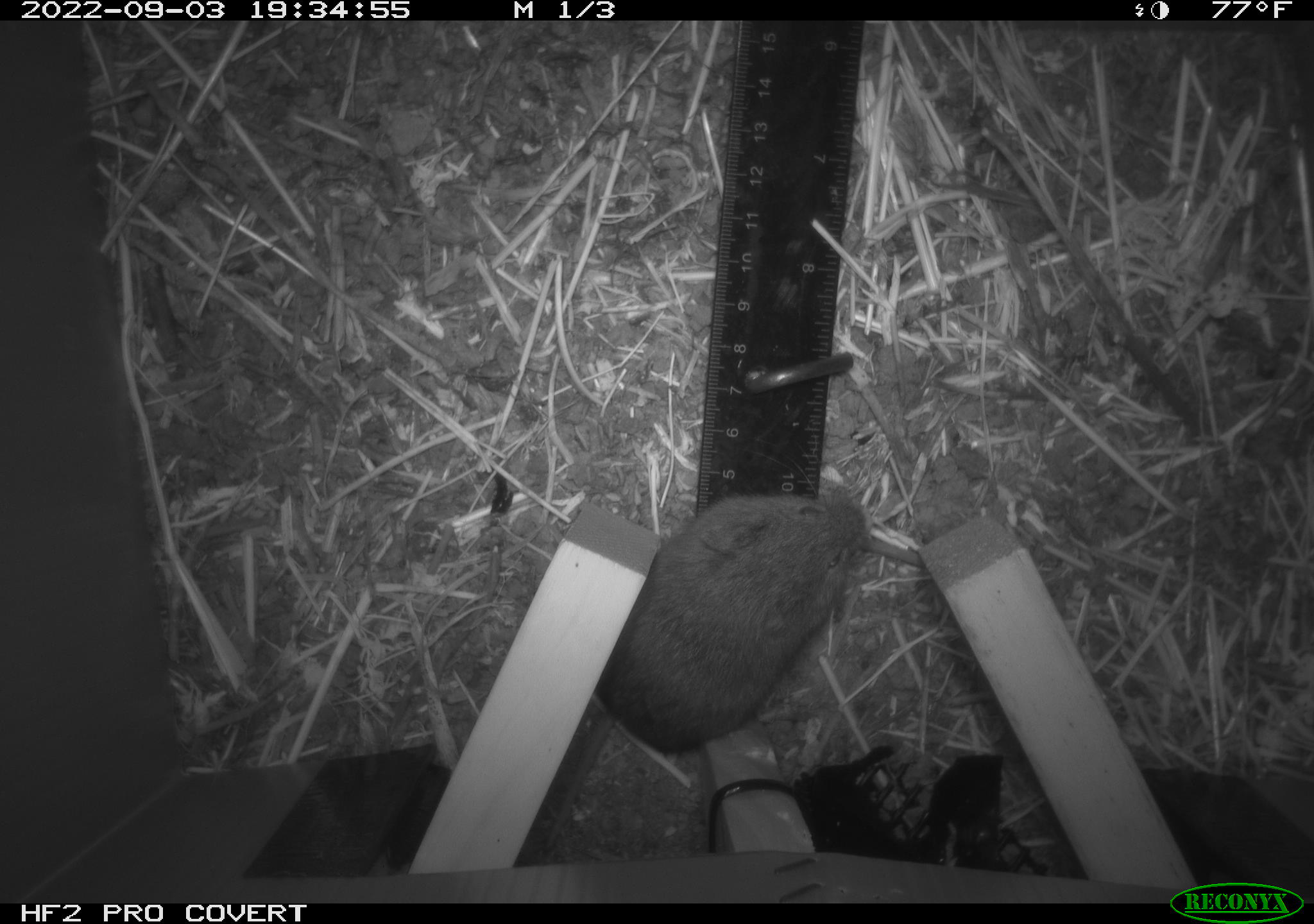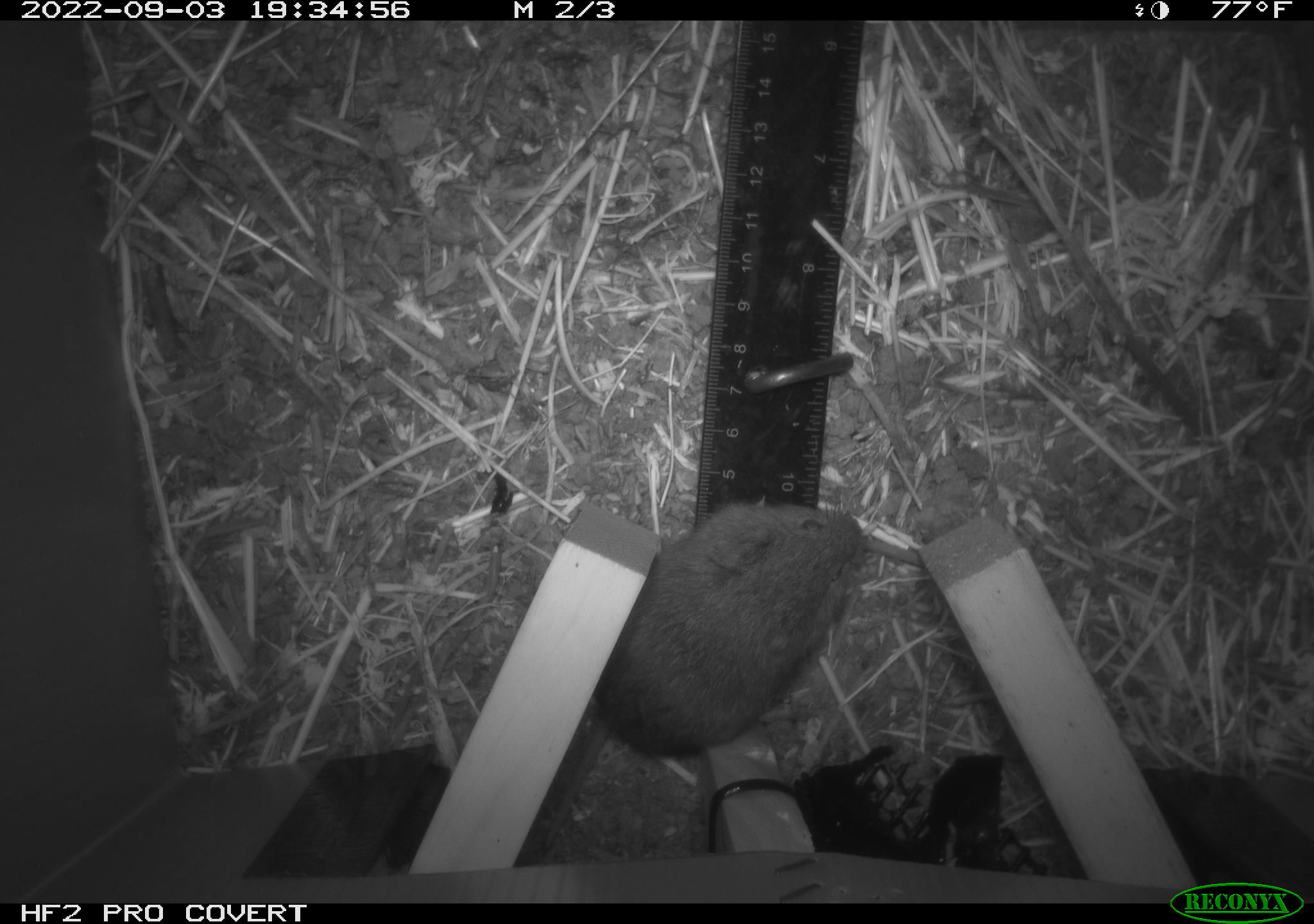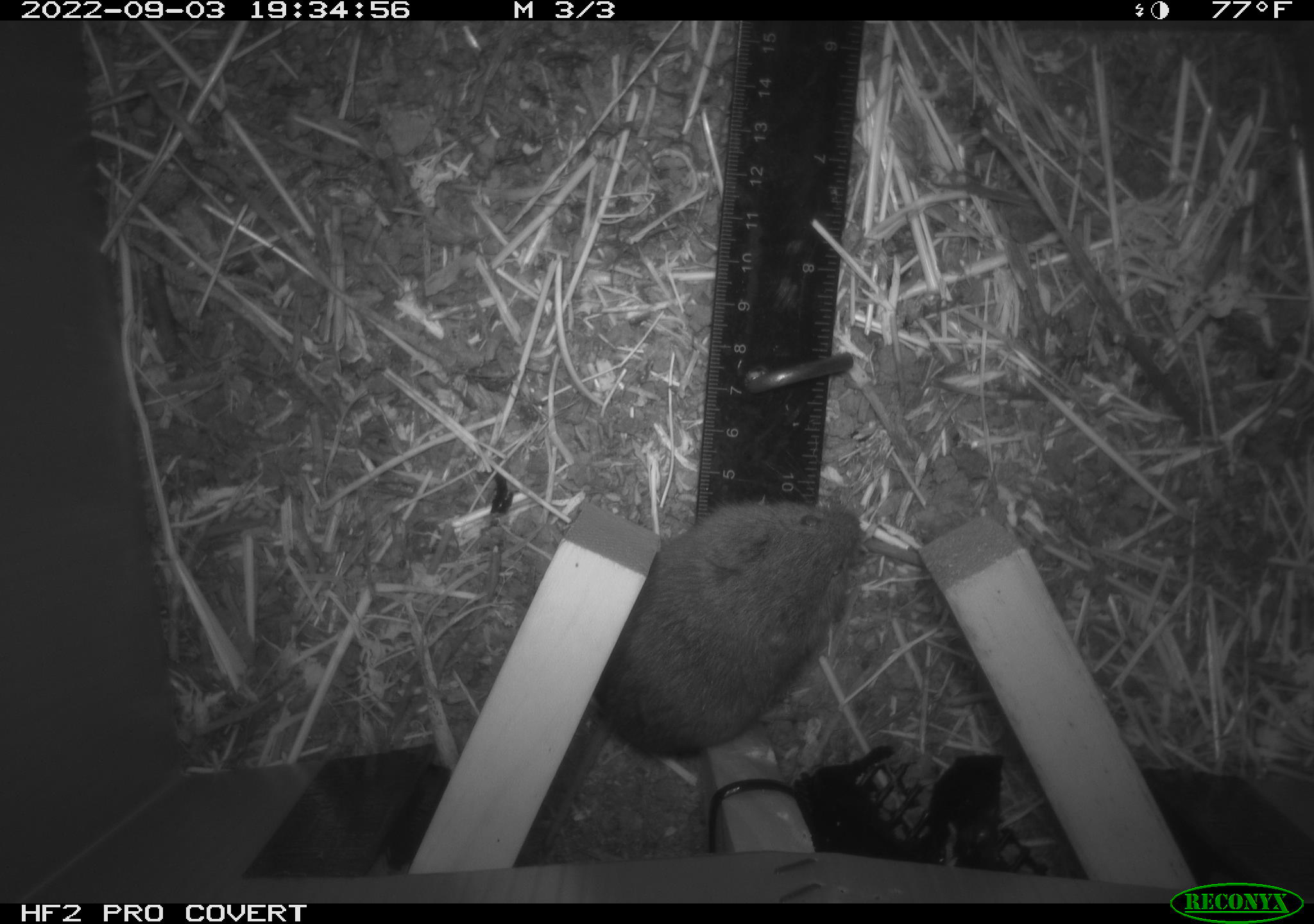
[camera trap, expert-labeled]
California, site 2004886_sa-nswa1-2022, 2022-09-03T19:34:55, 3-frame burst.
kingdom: Animalia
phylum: Chordata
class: Mammalia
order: Rodentia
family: Cricetidae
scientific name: Cricetidae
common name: hamsters, voles, lemmings, and allies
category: cricetidae family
Cricetidae family (hamsters, voles, lemmings, and allies) (Cricetidae).